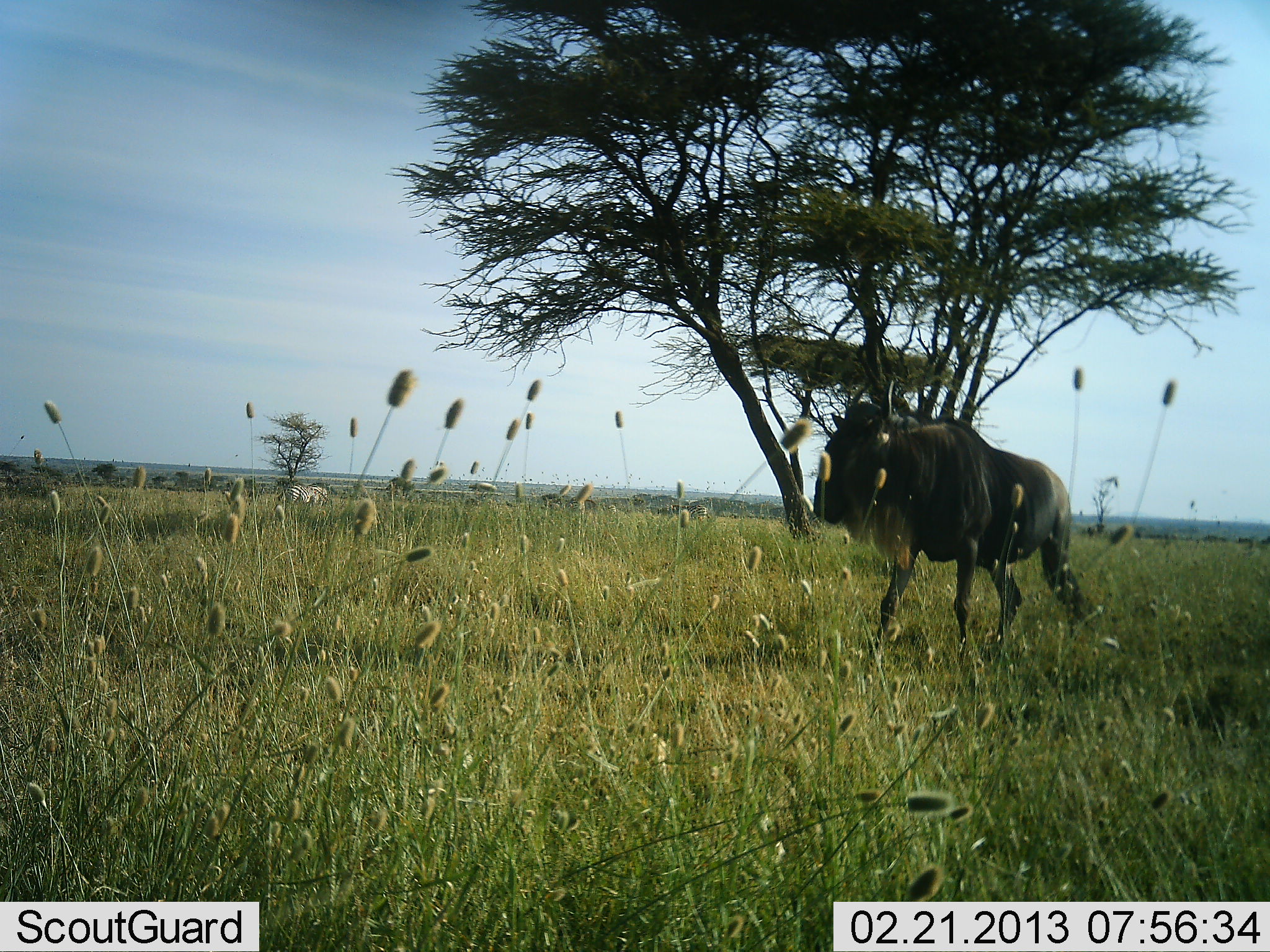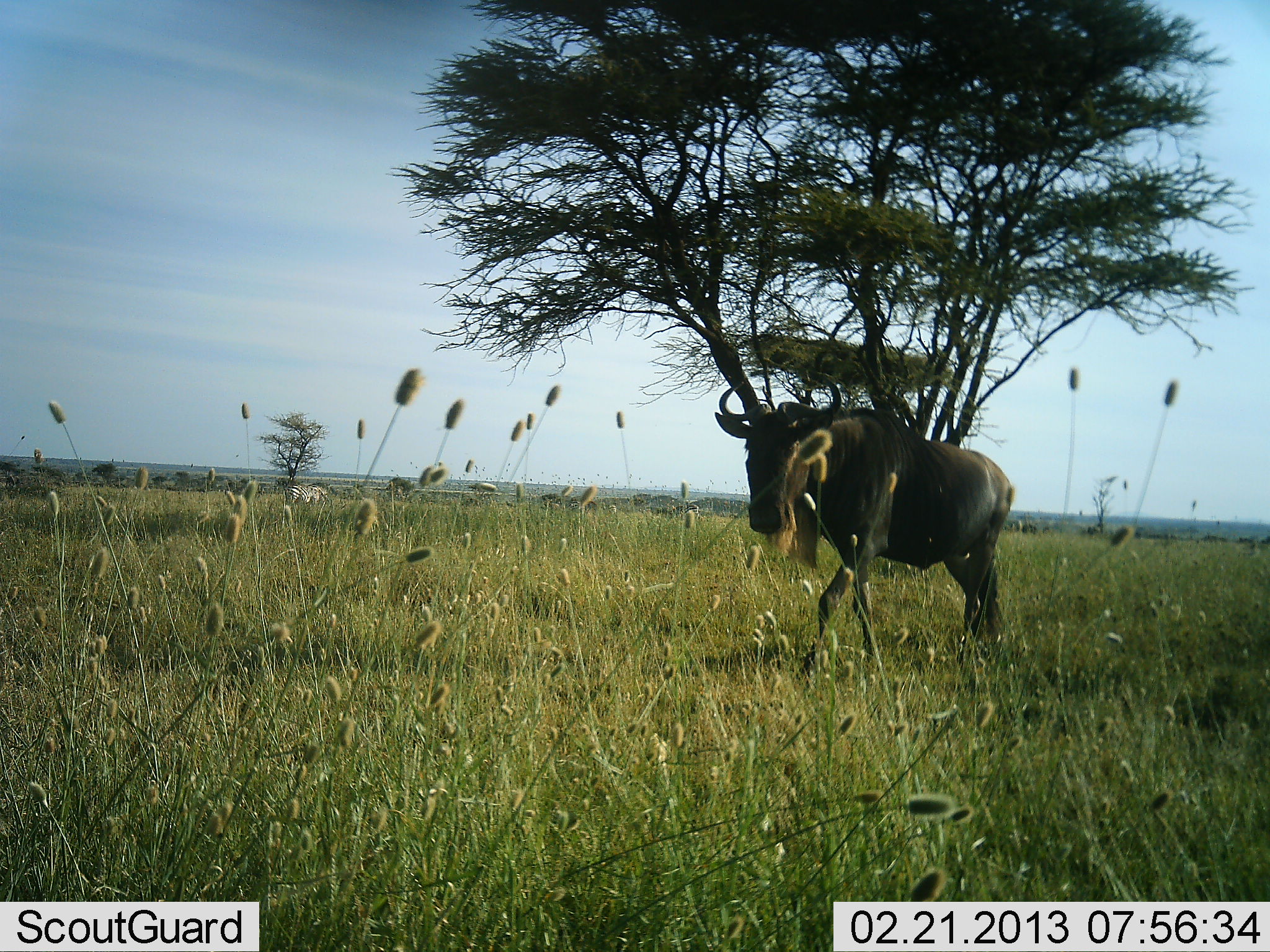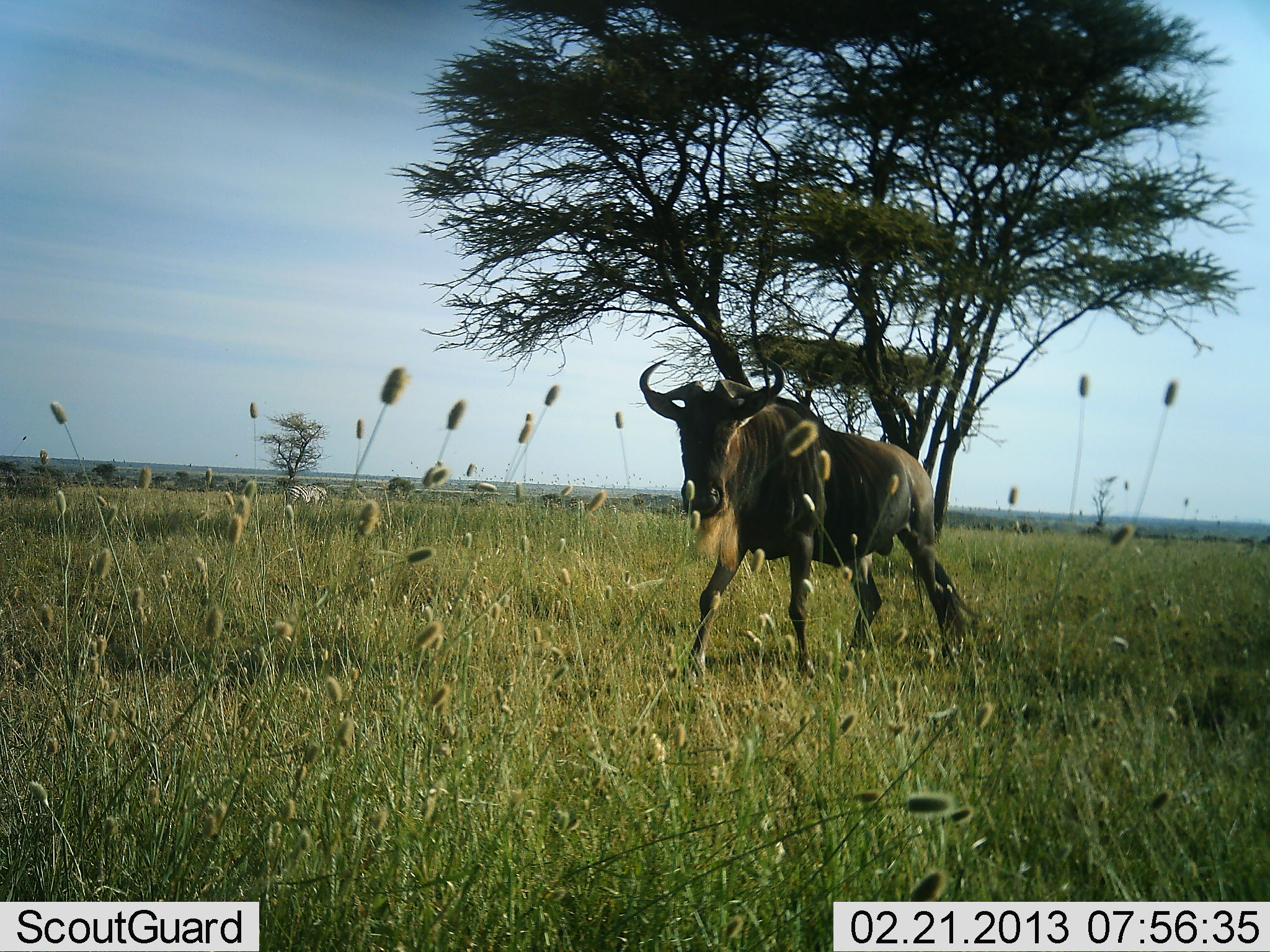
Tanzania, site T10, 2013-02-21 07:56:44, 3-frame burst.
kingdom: Animalia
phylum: Chordata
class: Mammalia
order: Artiodactyla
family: Bovidae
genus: Connochaetes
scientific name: Connochaetes taurinus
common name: blue wildebeest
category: wildebeest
Wildebeest (blue wildebeest) (Connochaetes taurinus), count 1. Behavior (volunteer vote fractions): standing 10%, resting 0%, moving 94%, interacting 2%. Young present (vote fraction): 0%. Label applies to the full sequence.